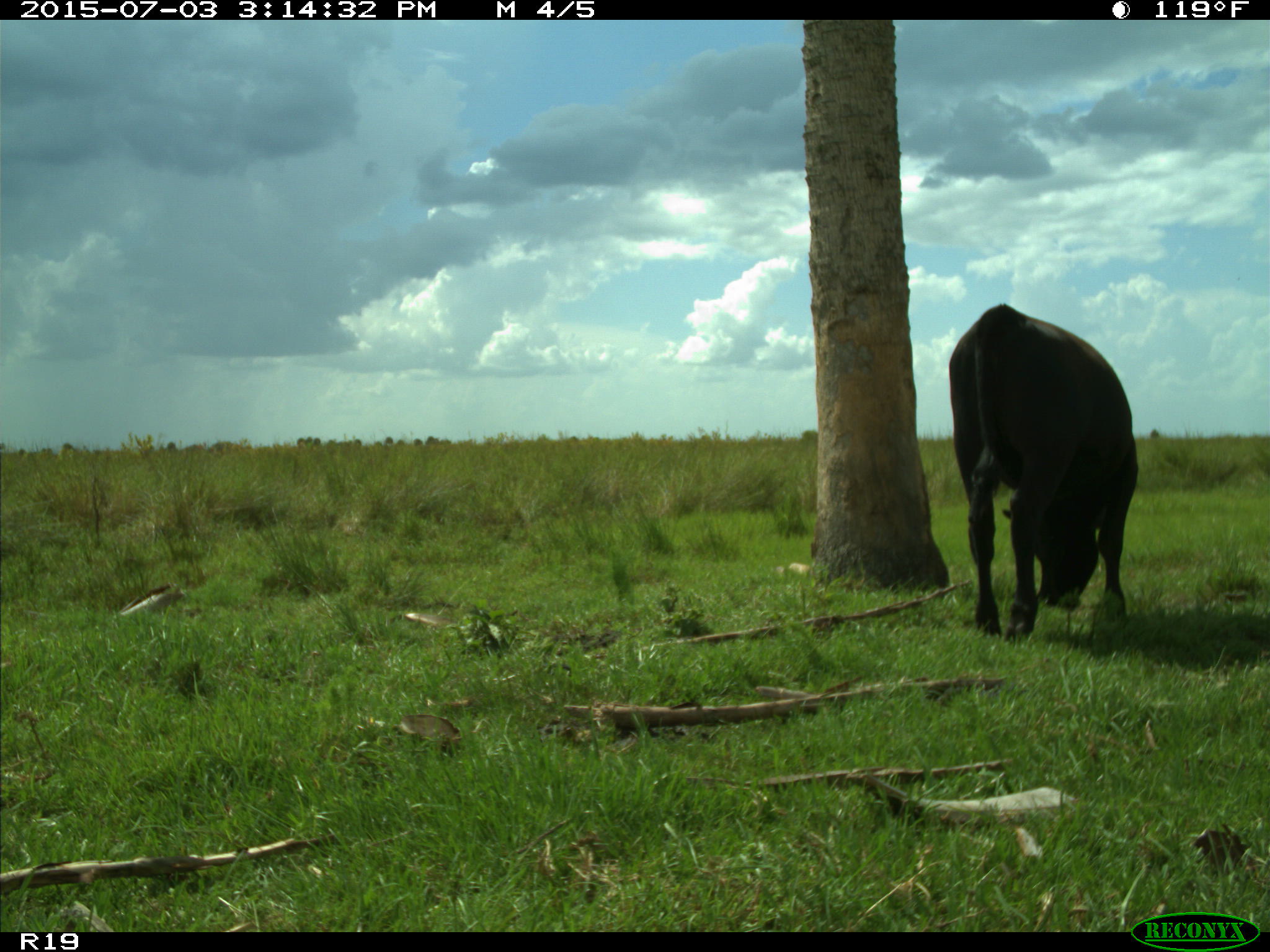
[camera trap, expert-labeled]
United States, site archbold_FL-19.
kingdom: Animalia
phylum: Chordata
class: Mammalia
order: Artiodactyla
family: Bovidae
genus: Bos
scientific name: Bos taurus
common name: domestic cow